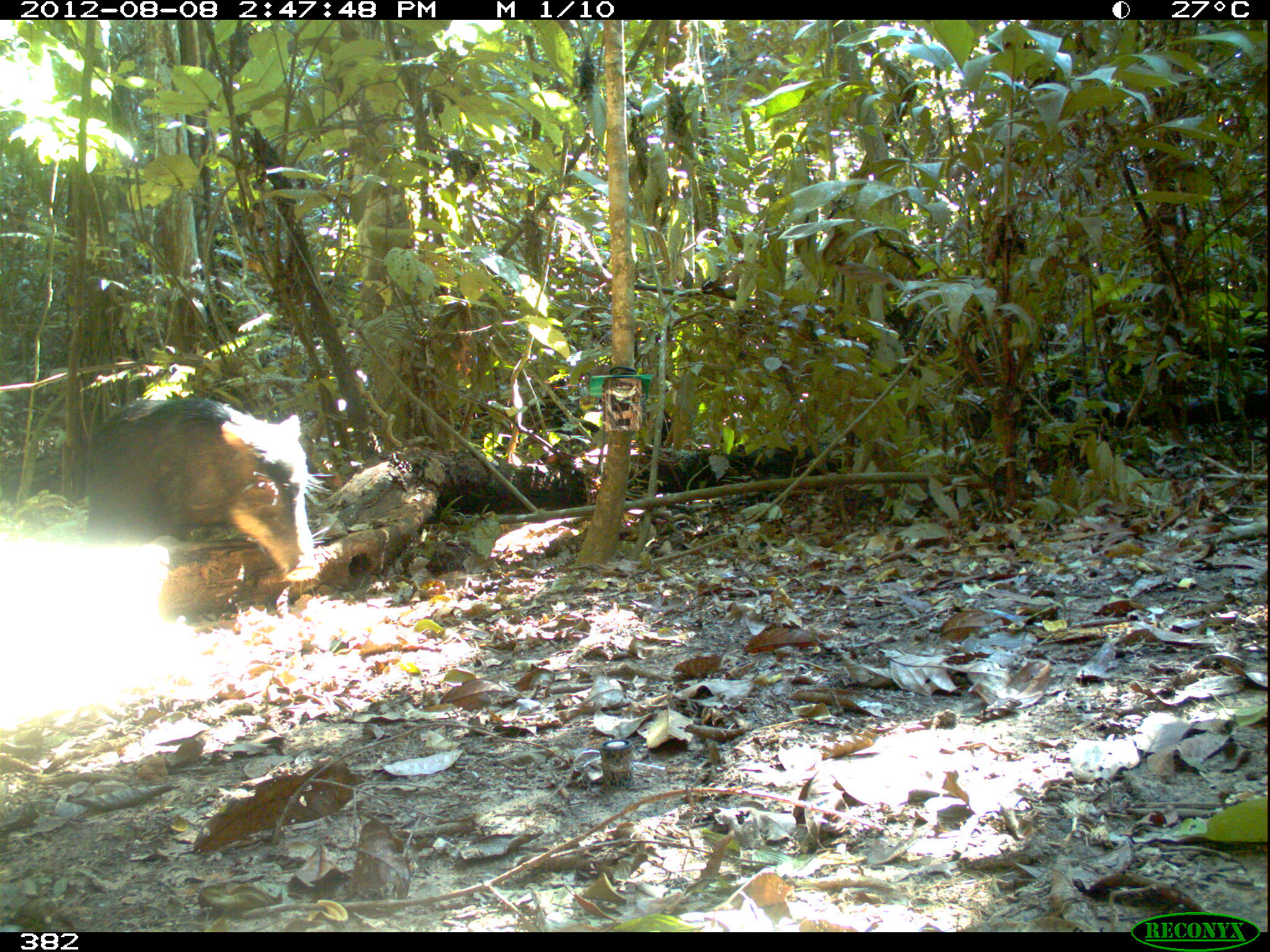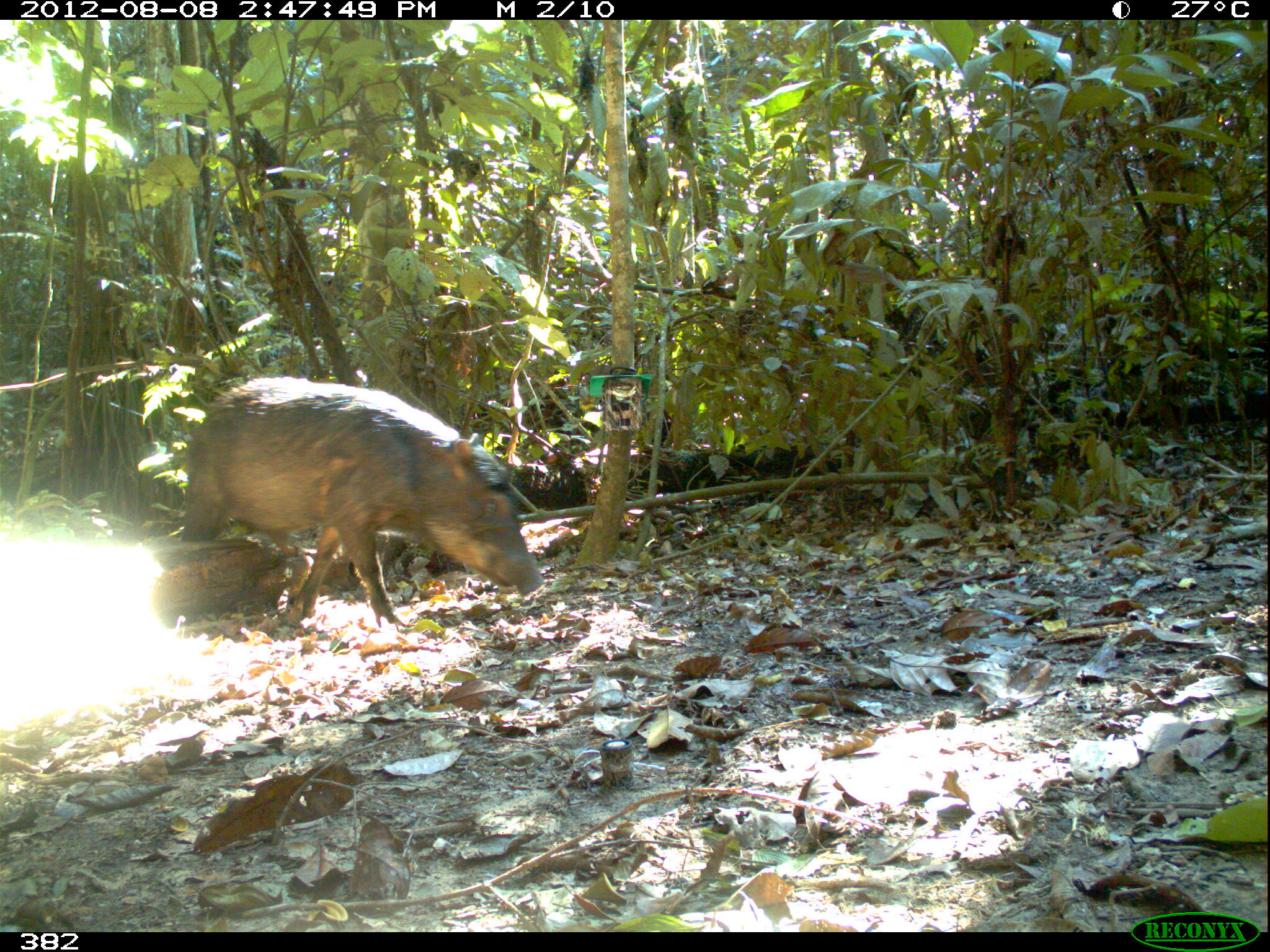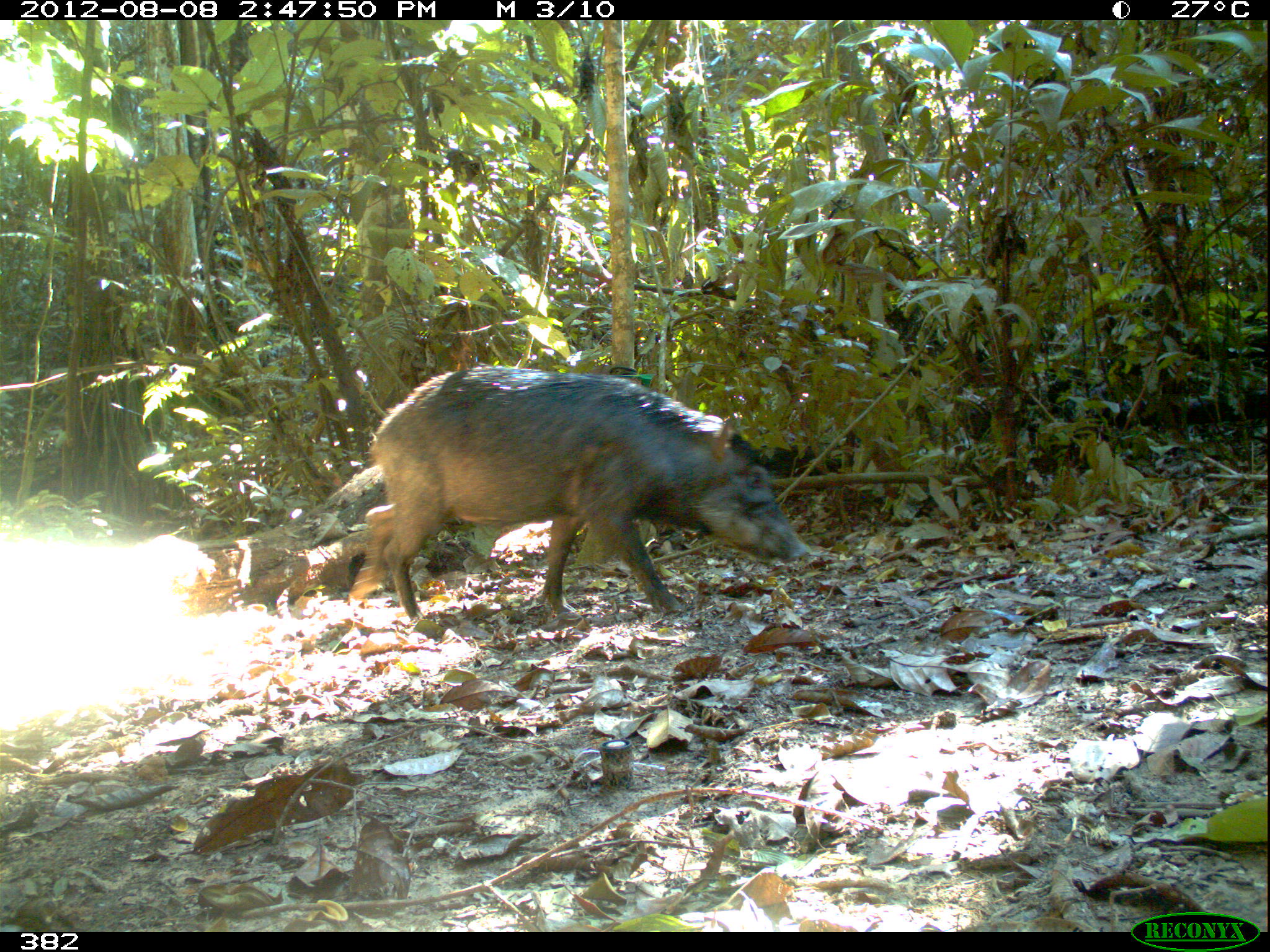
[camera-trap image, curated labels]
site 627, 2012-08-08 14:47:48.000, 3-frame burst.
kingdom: Animalia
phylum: Chordata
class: Mammalia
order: Artiodactyla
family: Tayassuidae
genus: Tayassu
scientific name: Tayassu pecari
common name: white-lipped peccary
Tayassu pecari (white-lipped peccary).